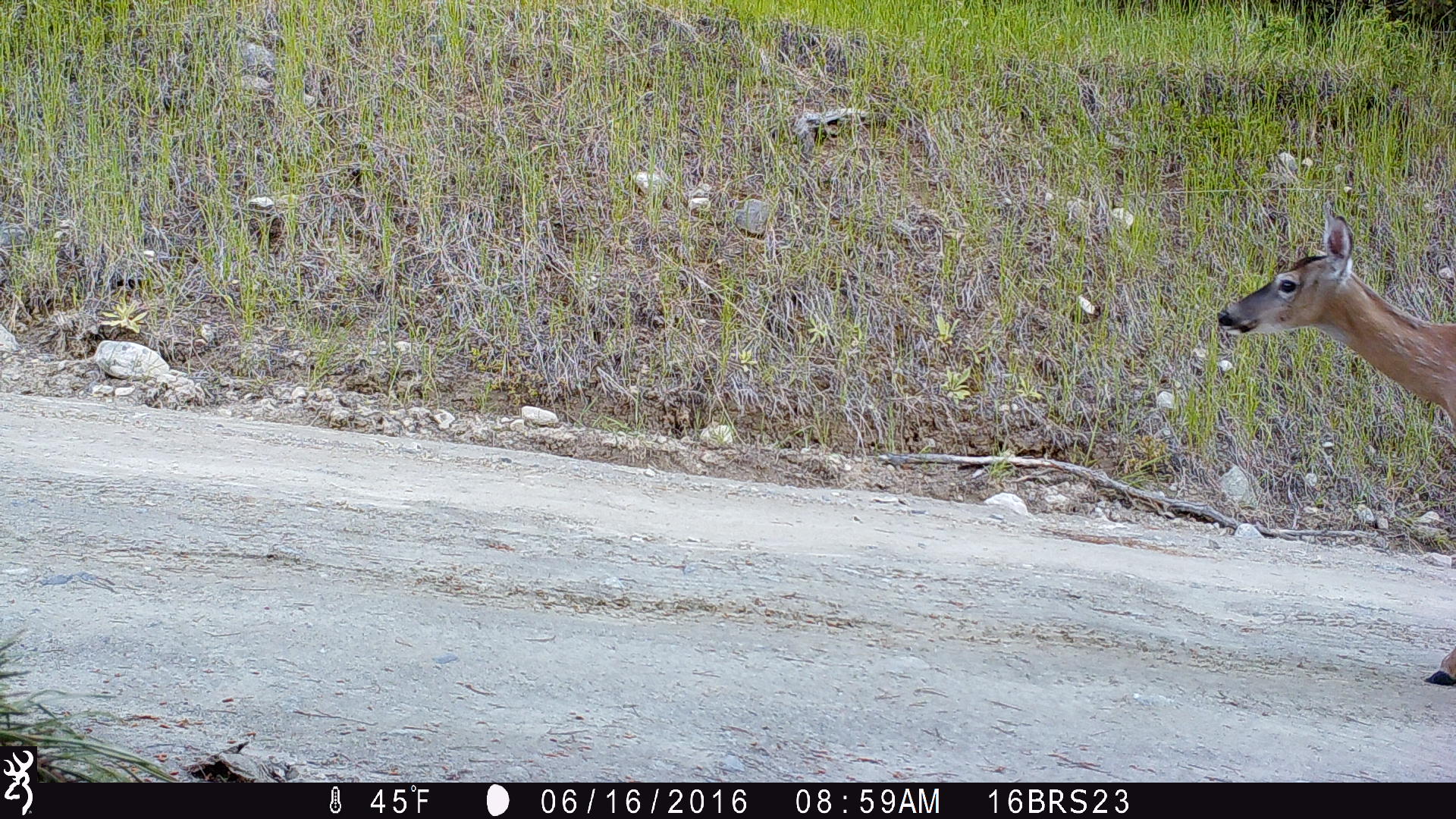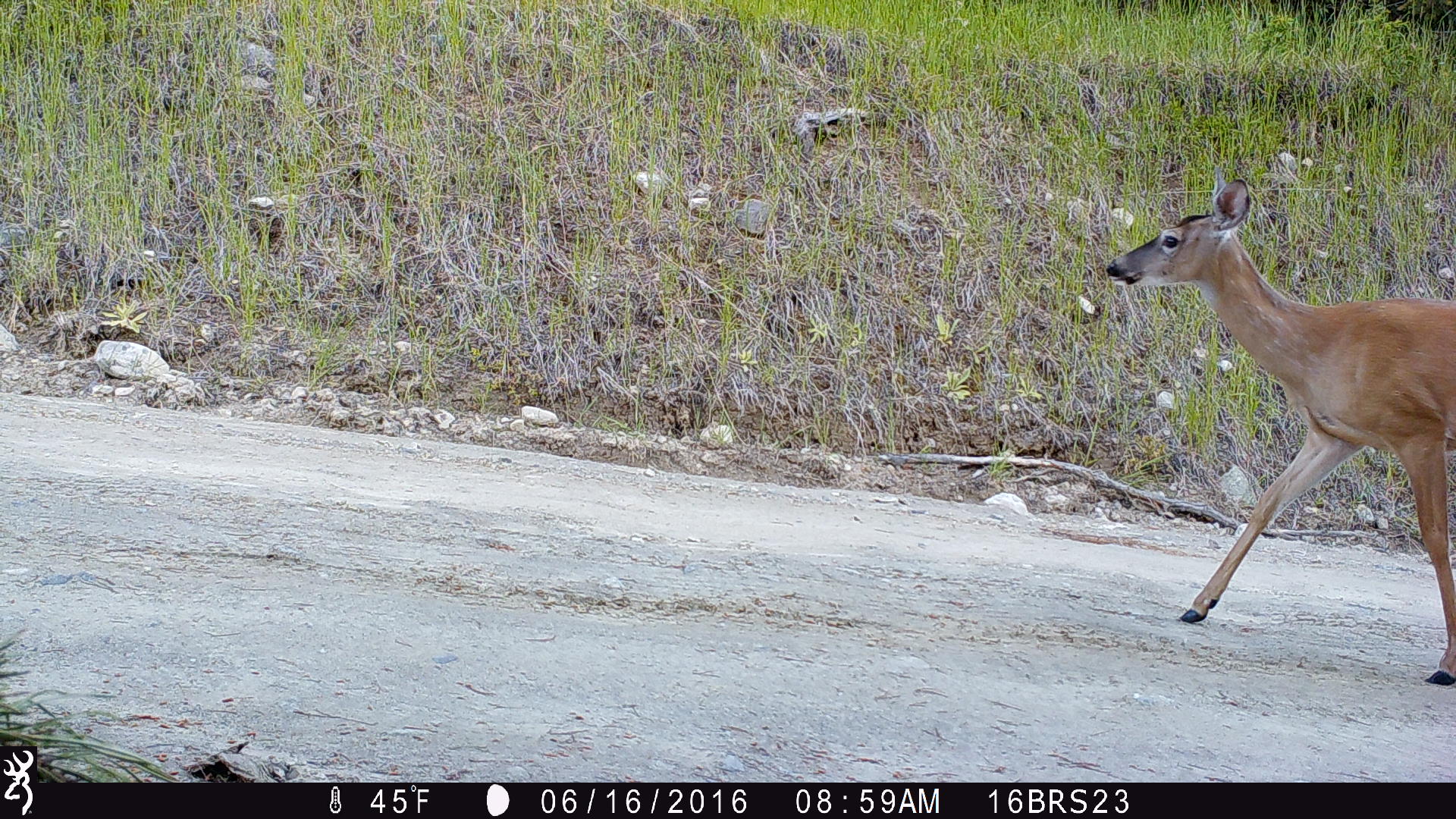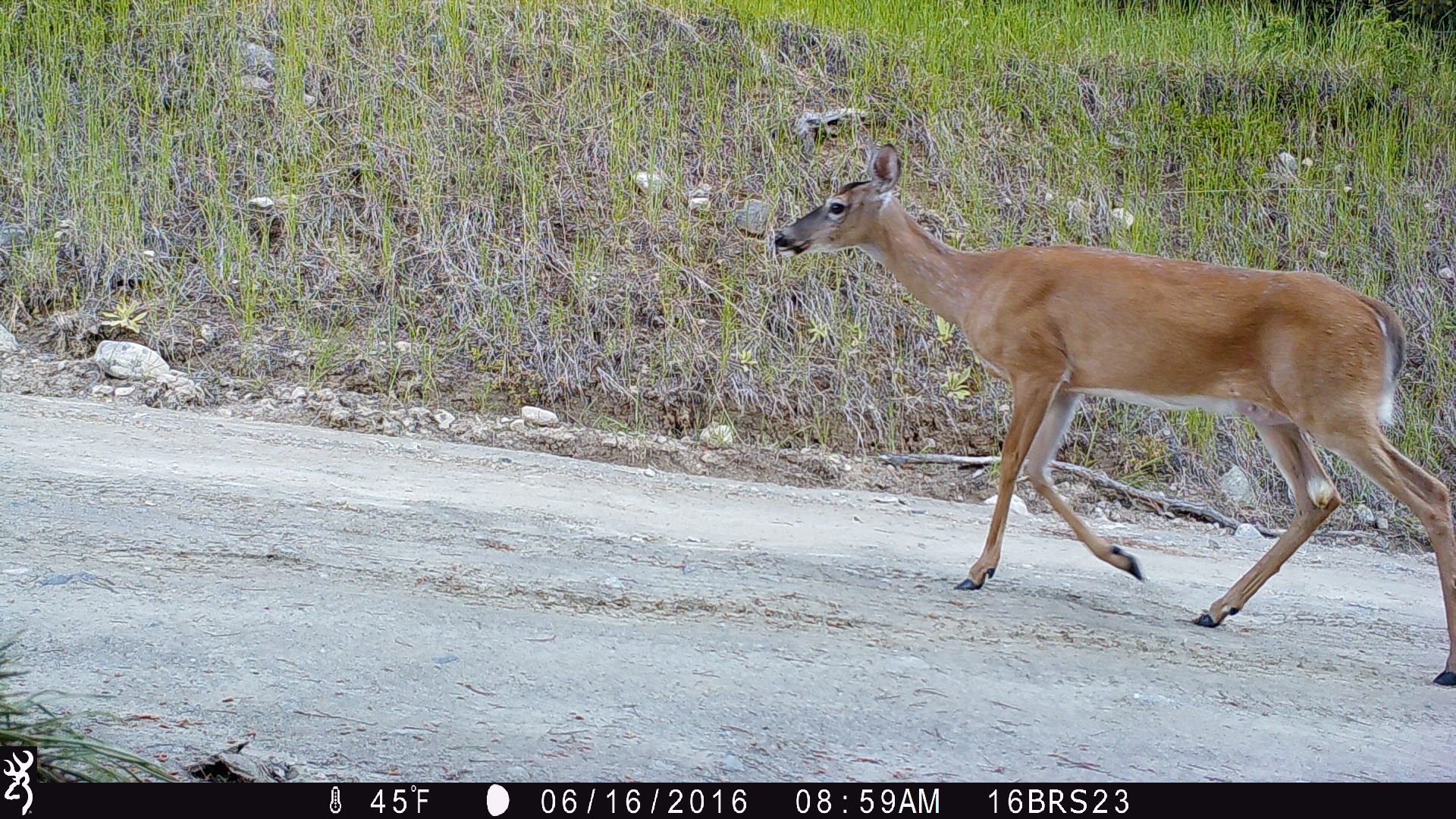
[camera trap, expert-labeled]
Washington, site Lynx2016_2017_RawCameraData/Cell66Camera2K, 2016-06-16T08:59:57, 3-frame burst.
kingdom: Animalia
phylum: Chordata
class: Mammalia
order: Artiodactyla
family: Cervidae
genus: Odocoileus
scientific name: Odocoileus virginianus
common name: white-tailed deer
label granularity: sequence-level